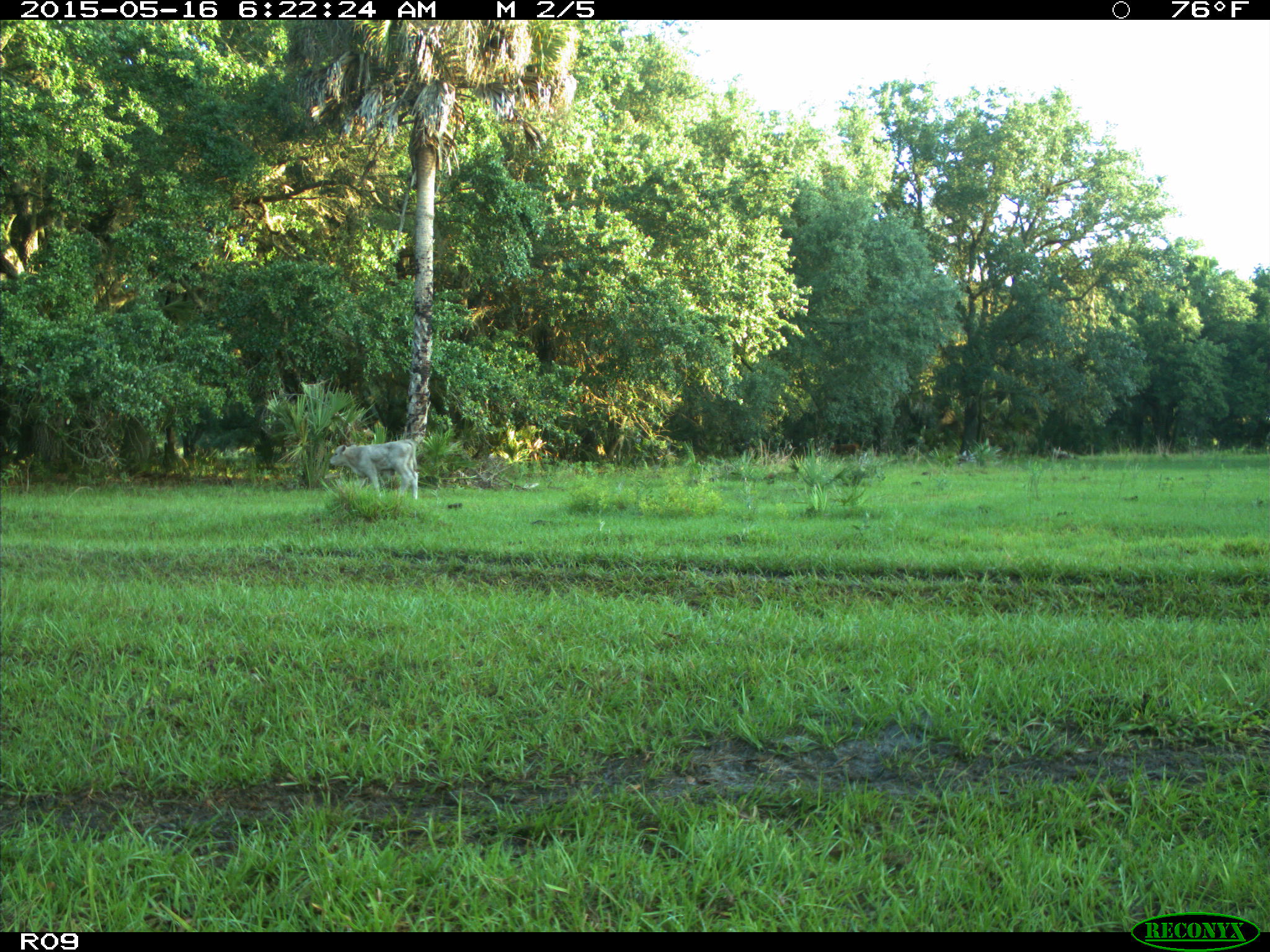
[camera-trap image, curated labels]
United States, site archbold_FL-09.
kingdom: Animalia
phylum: Chordata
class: Mammalia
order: Artiodactyla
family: Bovidae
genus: Bos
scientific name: Bos taurus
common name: domestic cow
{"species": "Bos taurus (domestic cow)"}